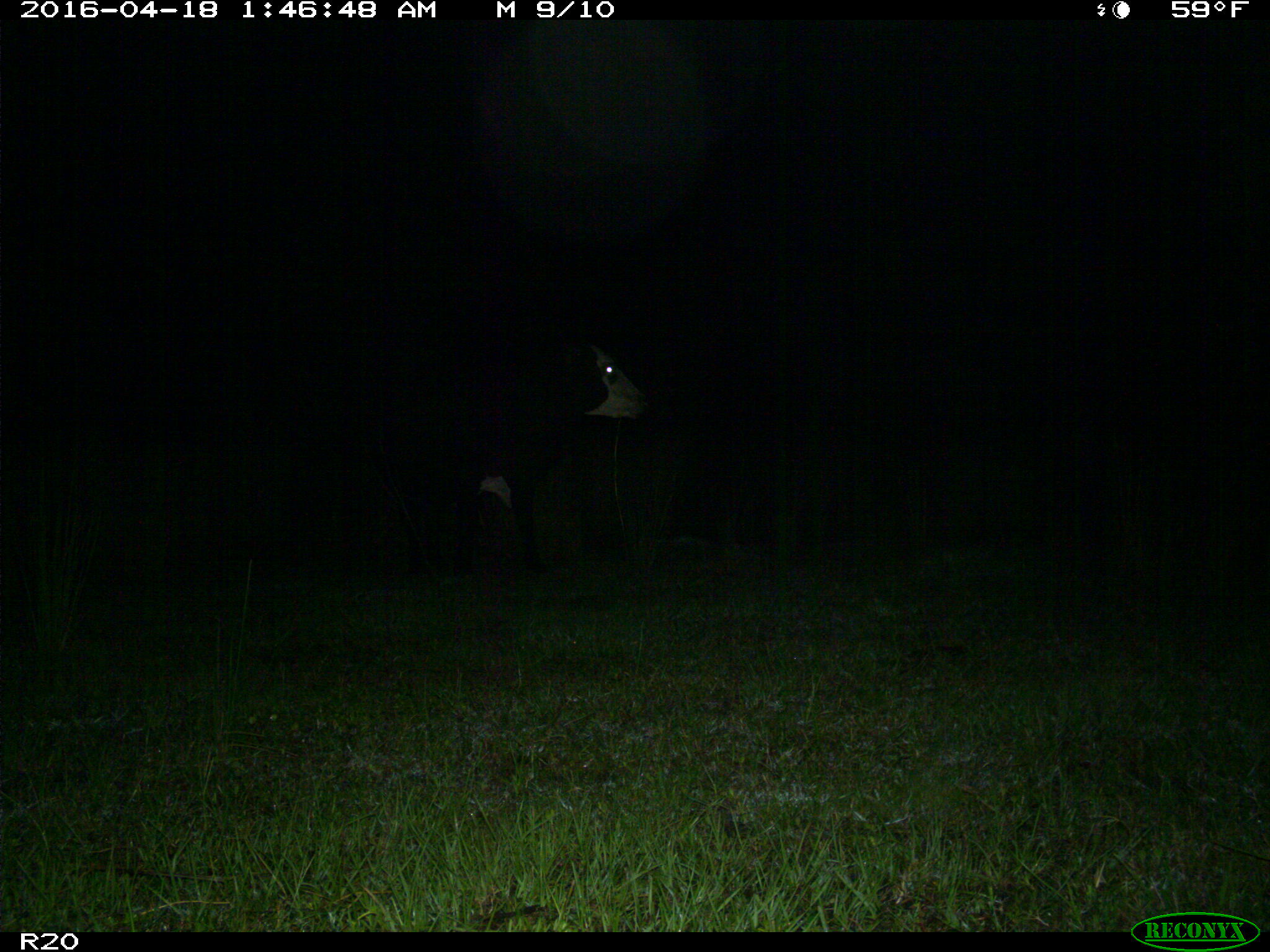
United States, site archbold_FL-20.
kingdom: Animalia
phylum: Chordata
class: Mammalia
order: Artiodactyla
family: Bovidae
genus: Bos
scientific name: Bos taurus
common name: domestic cow